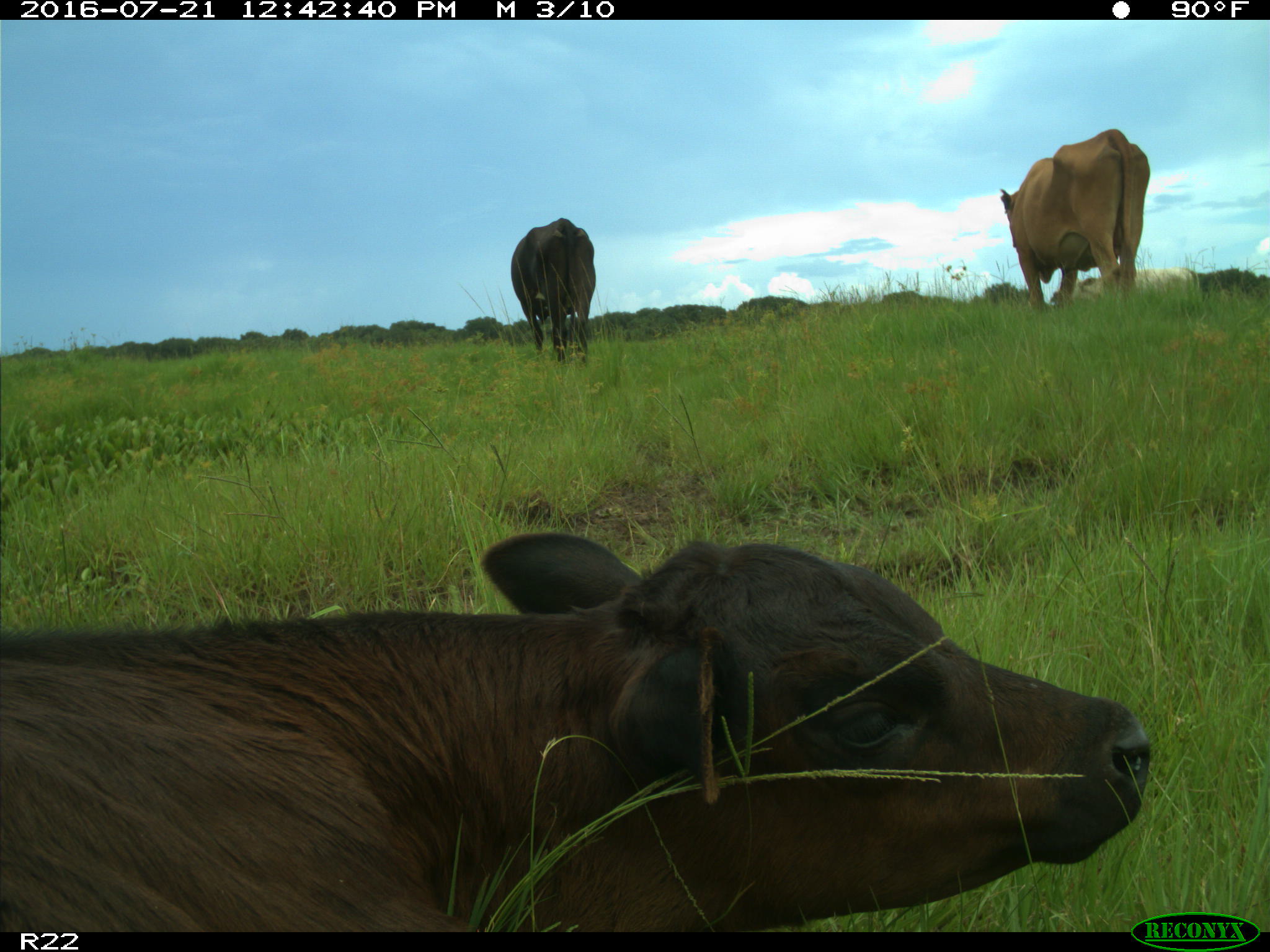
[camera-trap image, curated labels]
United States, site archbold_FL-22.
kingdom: Animalia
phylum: Chordata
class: Mammalia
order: Artiodactyla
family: Bovidae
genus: Bos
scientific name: Bos taurus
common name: domestic cow